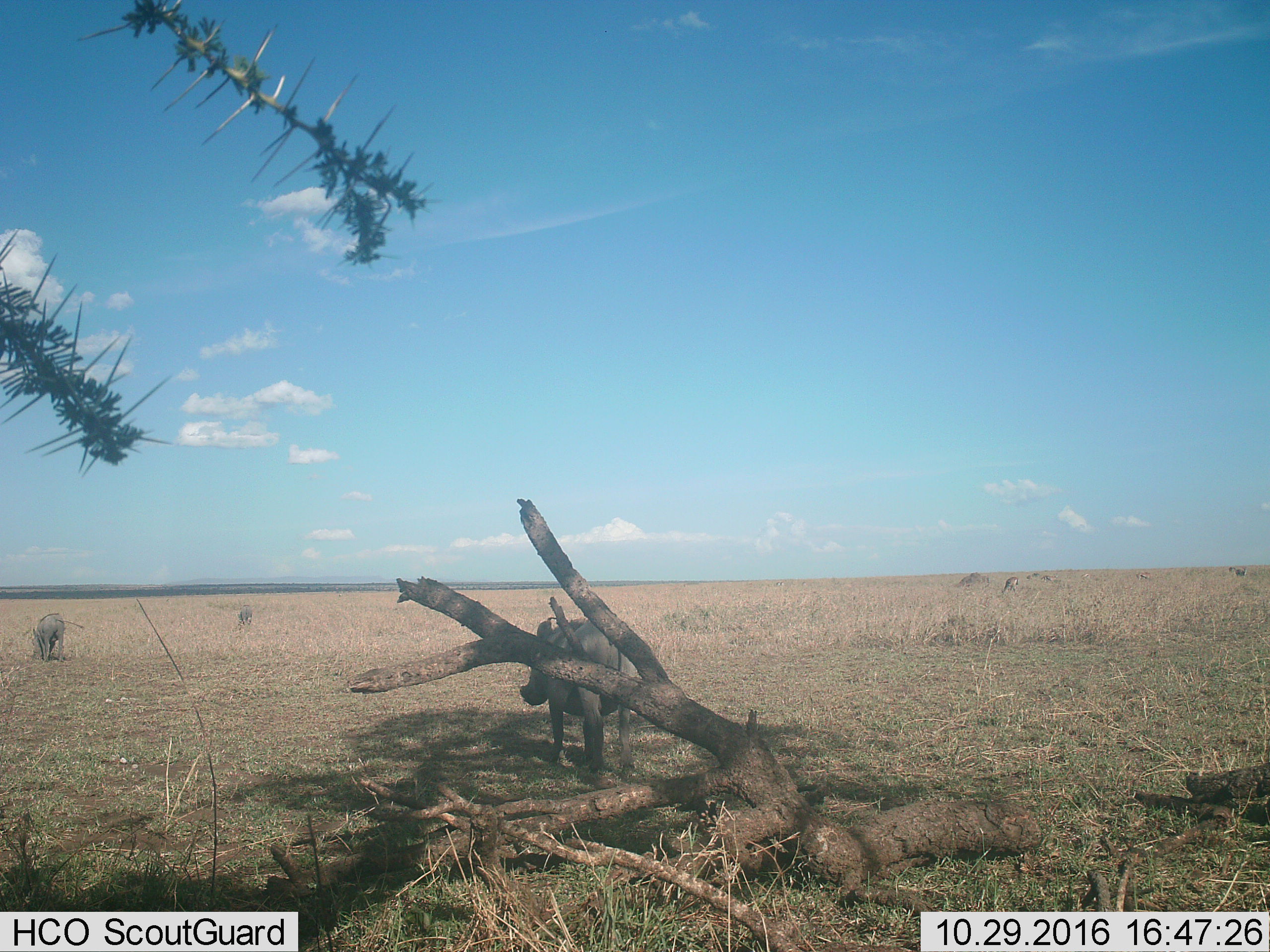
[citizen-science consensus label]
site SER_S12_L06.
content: unidentified animal